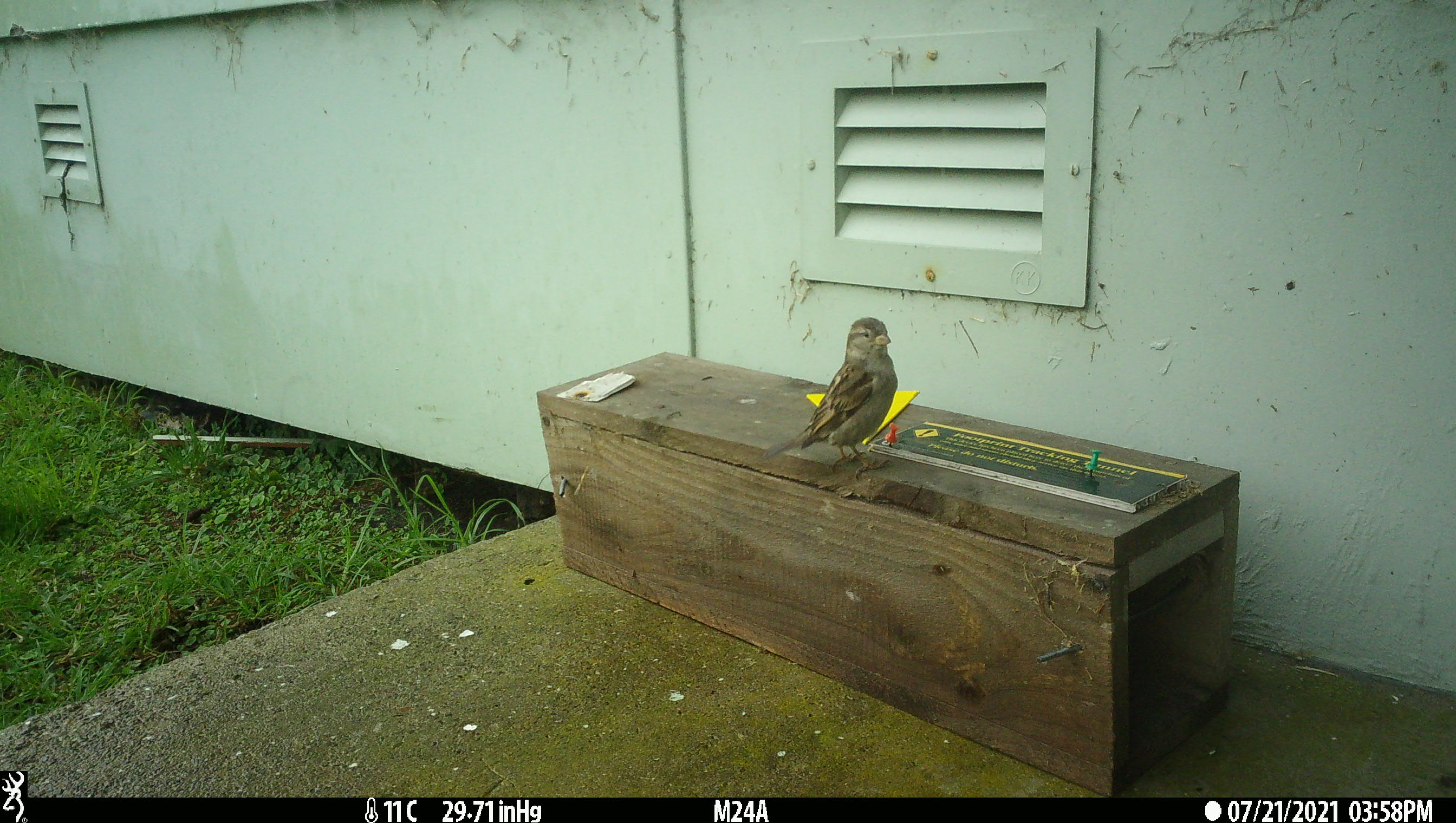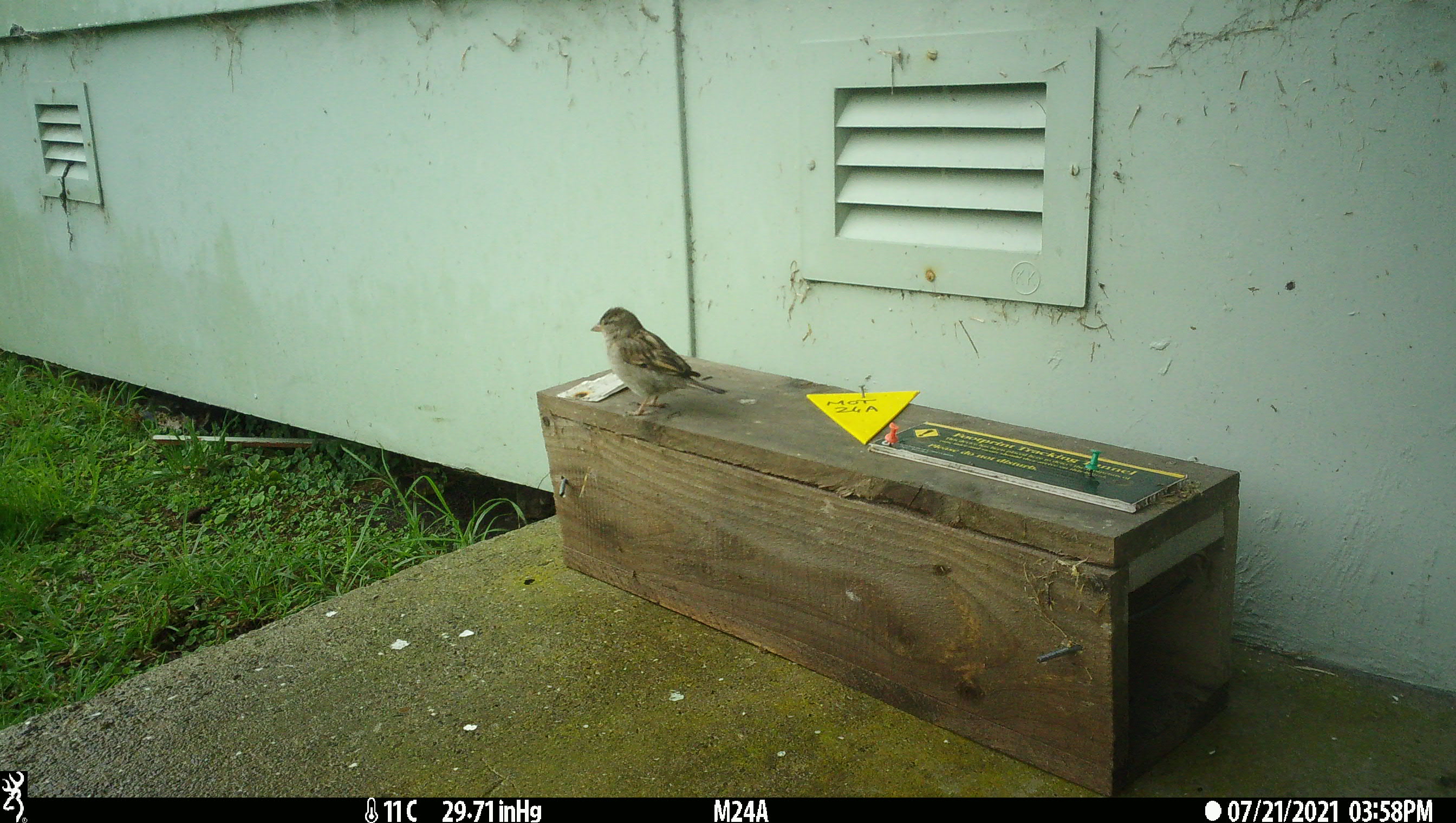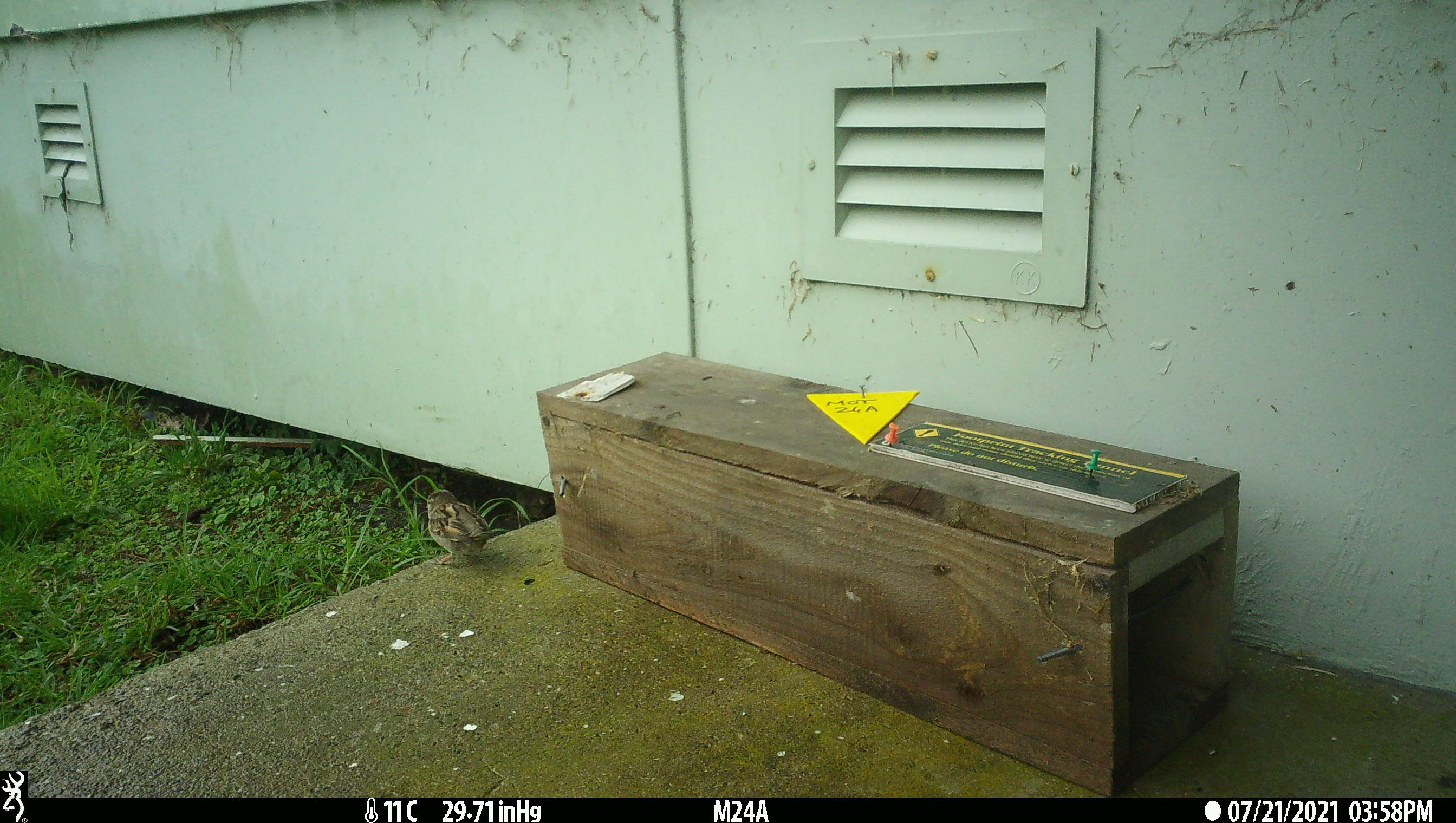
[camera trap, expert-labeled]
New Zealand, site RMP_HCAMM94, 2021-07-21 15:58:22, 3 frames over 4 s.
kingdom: Animalia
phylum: Chordata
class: Aves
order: Passeriformes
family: Passeridae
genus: Passer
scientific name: Passer domesticus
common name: house sparrow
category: sparrow